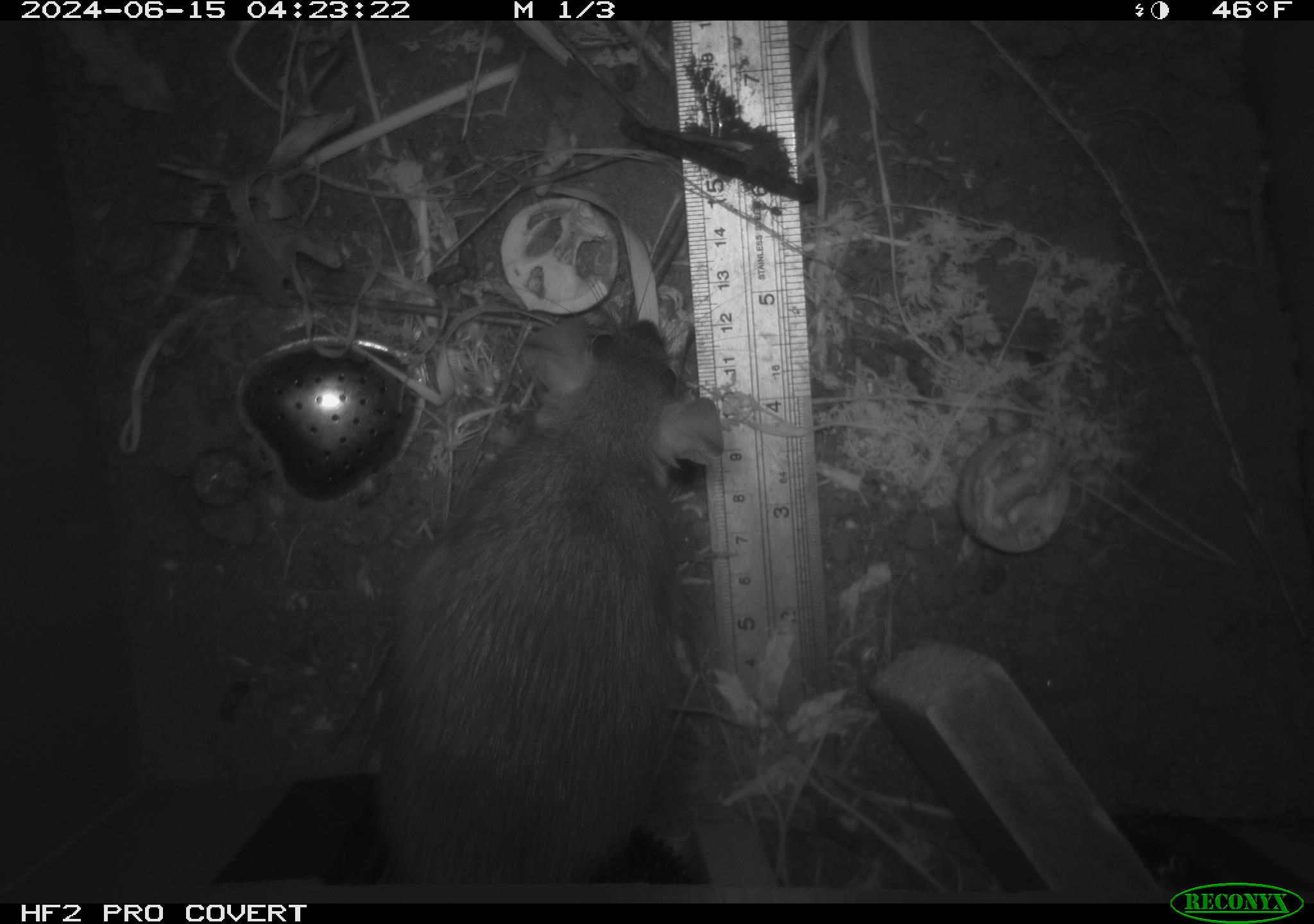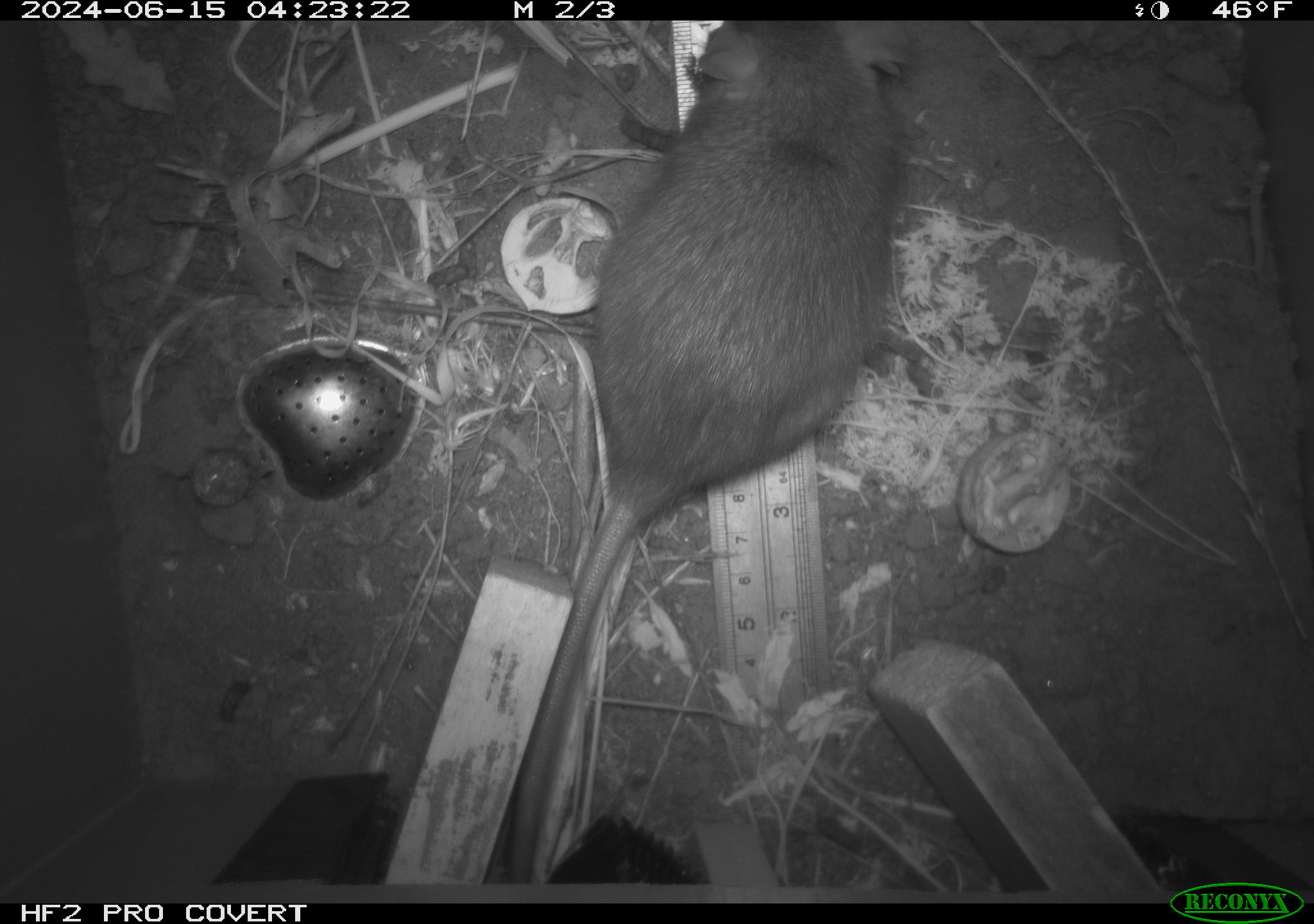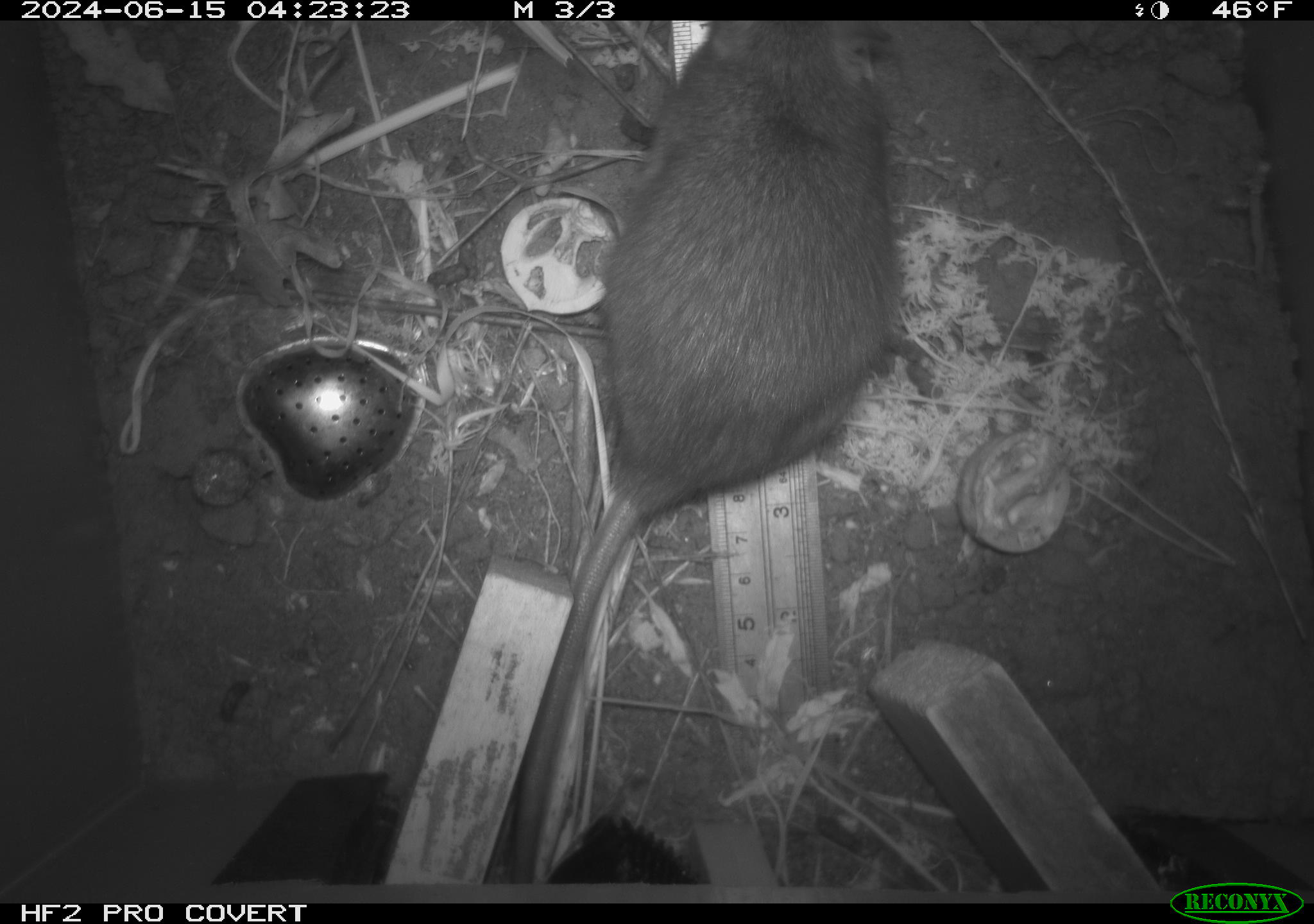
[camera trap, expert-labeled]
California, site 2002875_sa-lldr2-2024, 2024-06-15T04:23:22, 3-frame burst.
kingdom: Animalia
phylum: Chordata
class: Mammalia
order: Rodentia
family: Muridae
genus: Rattus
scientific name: Rattus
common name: rat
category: rattus species